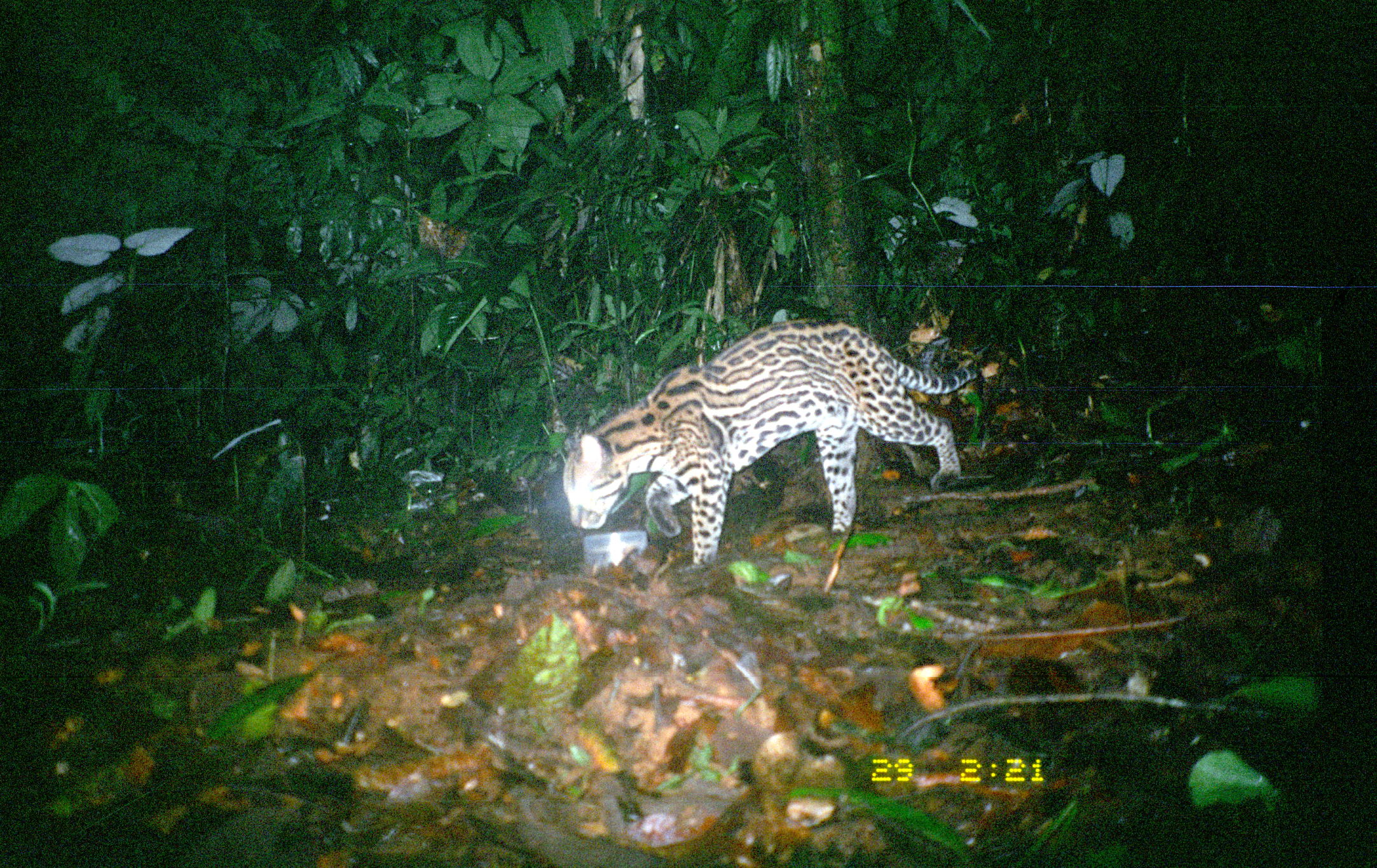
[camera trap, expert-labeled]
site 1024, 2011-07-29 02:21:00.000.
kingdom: Animalia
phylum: Chordata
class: Mammalia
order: Carnivora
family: Felidae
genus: Leopardus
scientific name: Leopardus pardalis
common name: ocelot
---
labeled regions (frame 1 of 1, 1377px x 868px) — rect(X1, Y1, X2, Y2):
leopardus pardalis: rect(562, 316, 978, 567)